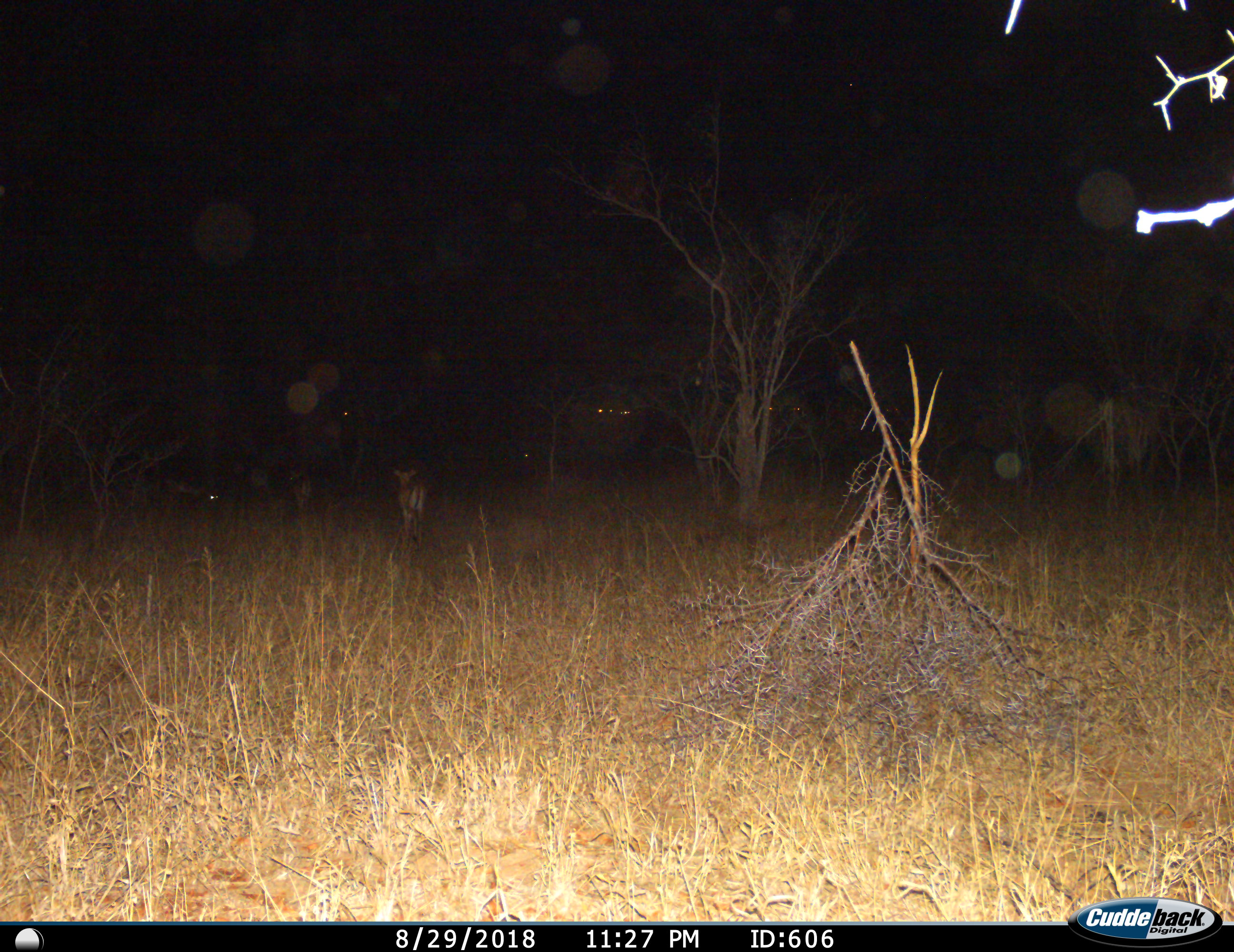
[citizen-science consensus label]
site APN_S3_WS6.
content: unidentified animal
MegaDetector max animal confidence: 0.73